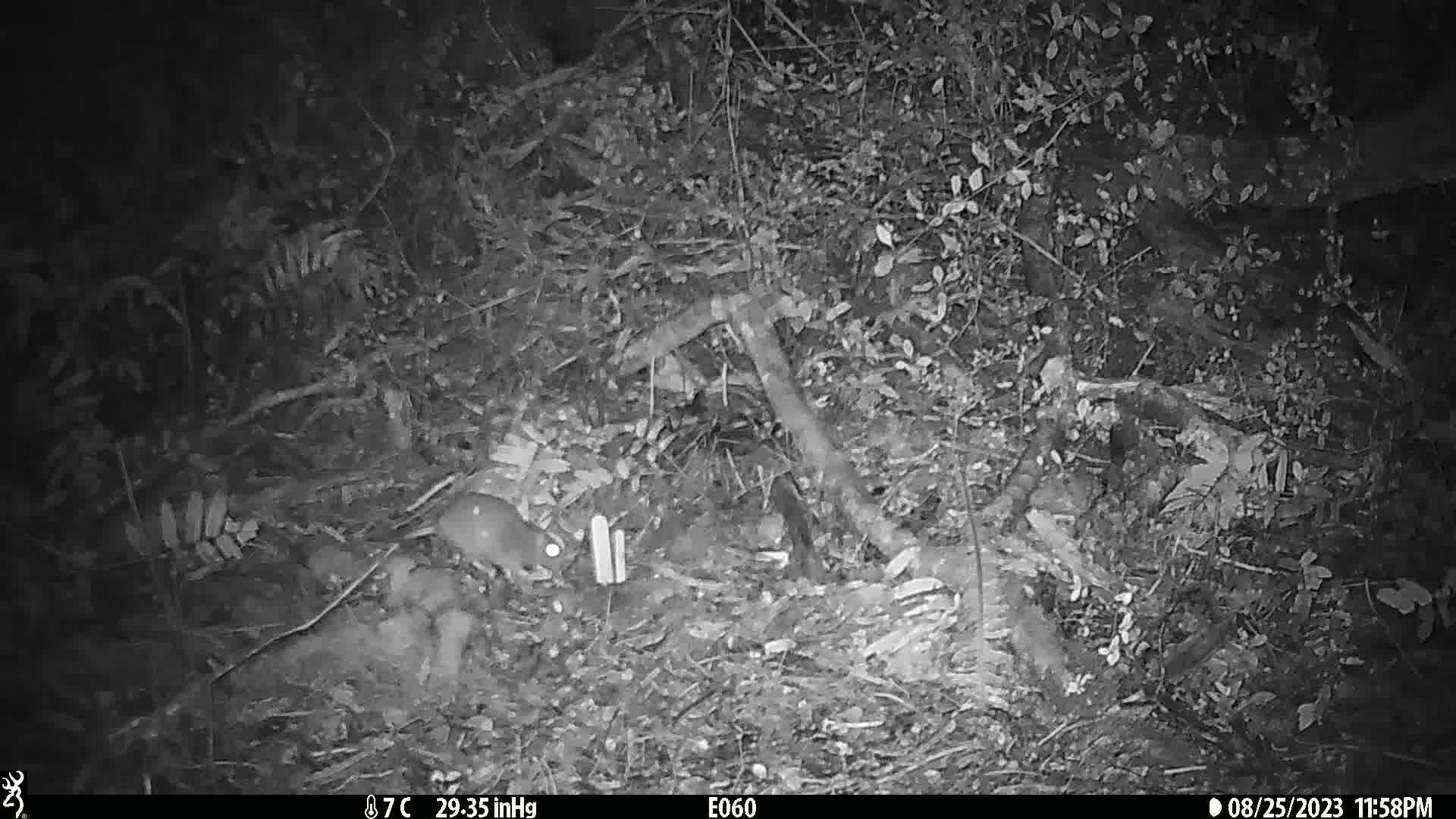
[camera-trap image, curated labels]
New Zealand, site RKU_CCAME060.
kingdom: Animalia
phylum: Chordata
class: Mammalia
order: Rodentia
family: Muridae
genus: Rattus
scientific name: Rattus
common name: rat